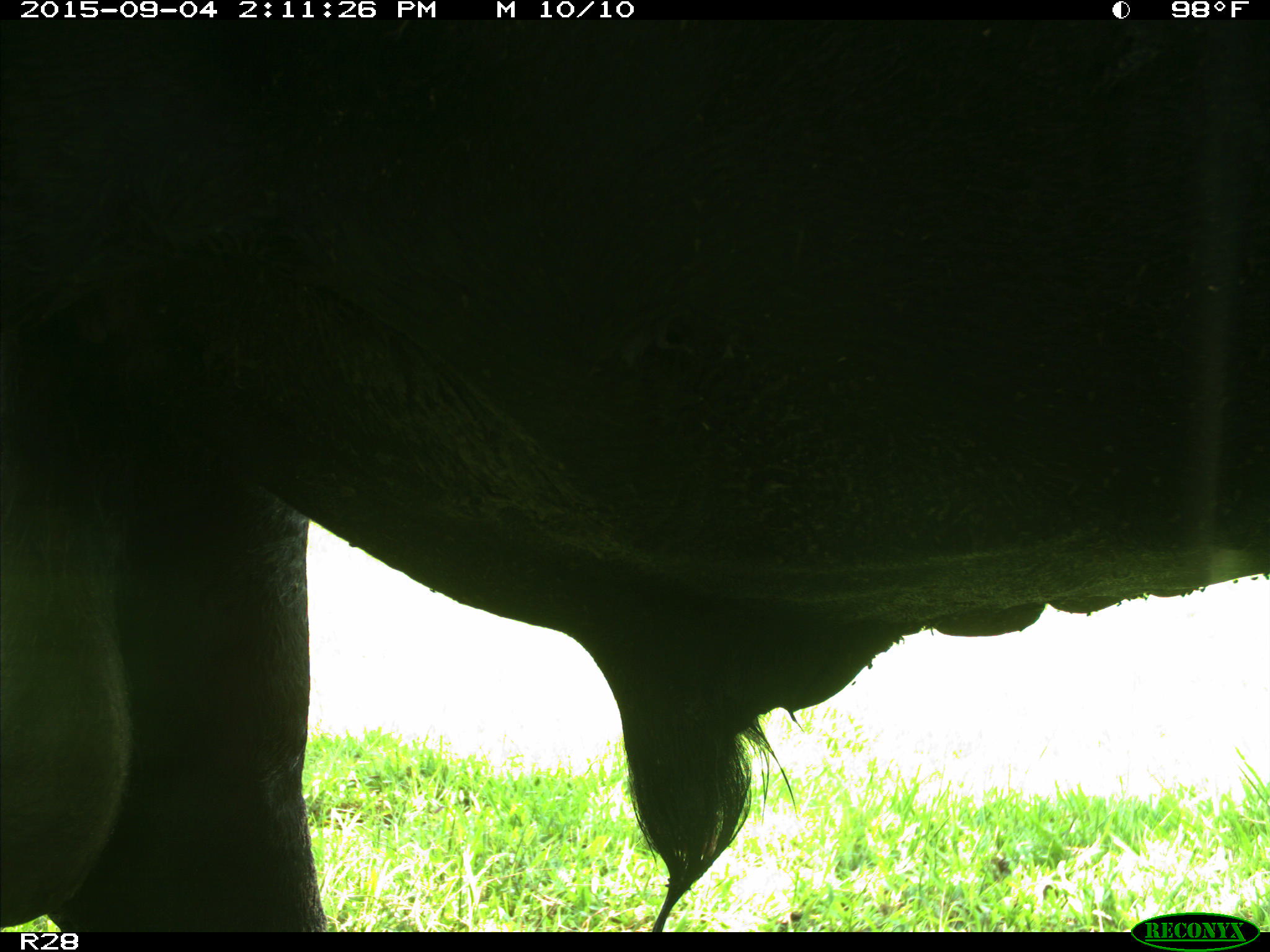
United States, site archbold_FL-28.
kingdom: Animalia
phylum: Chordata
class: Mammalia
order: Artiodactyla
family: Bovidae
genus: Bos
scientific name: Bos taurus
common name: domestic cow